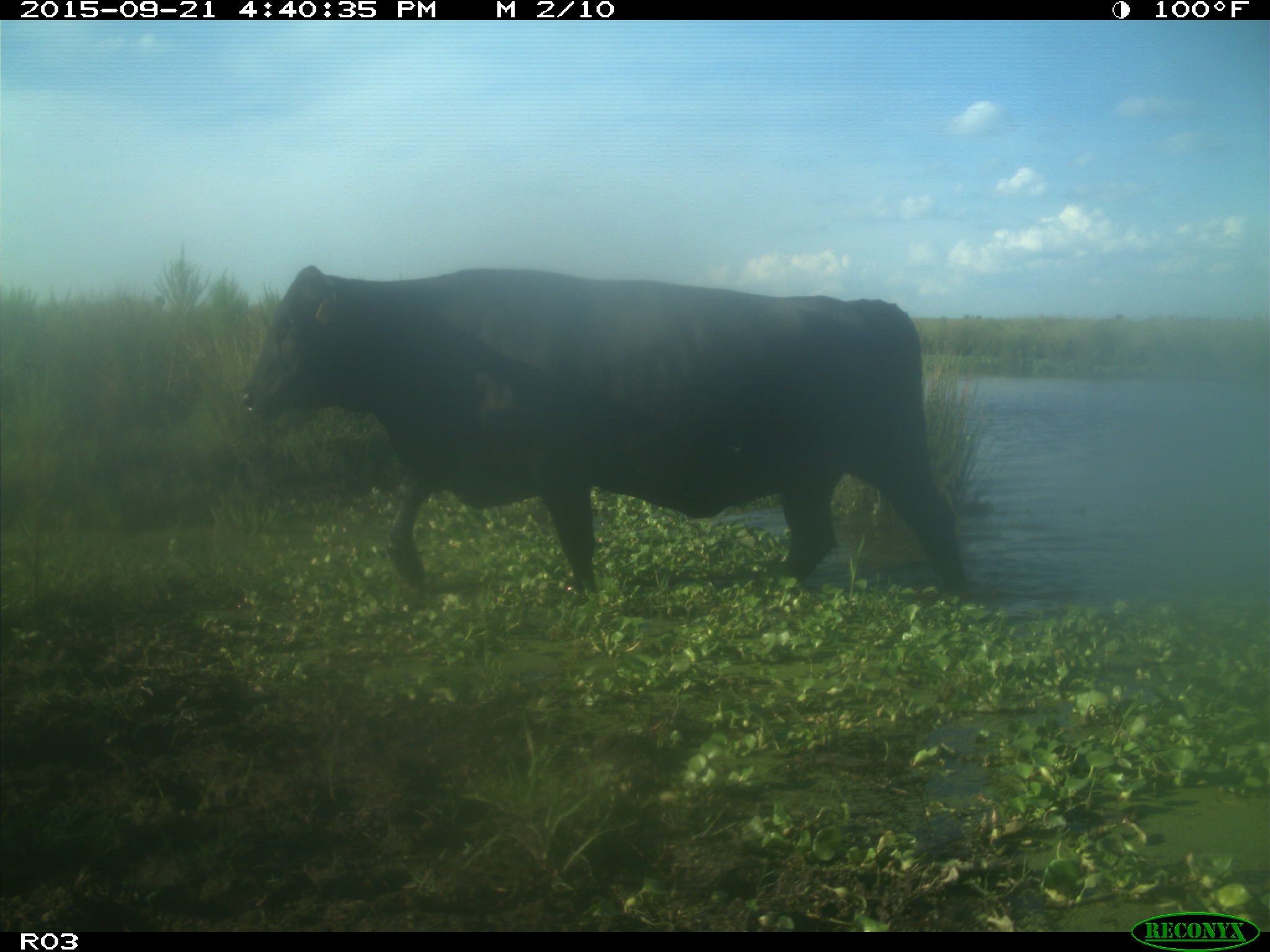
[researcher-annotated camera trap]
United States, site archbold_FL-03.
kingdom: Animalia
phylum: Chordata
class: Mammalia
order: Artiodactyla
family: Bovidae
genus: Bos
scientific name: Bos taurus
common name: domestic cow